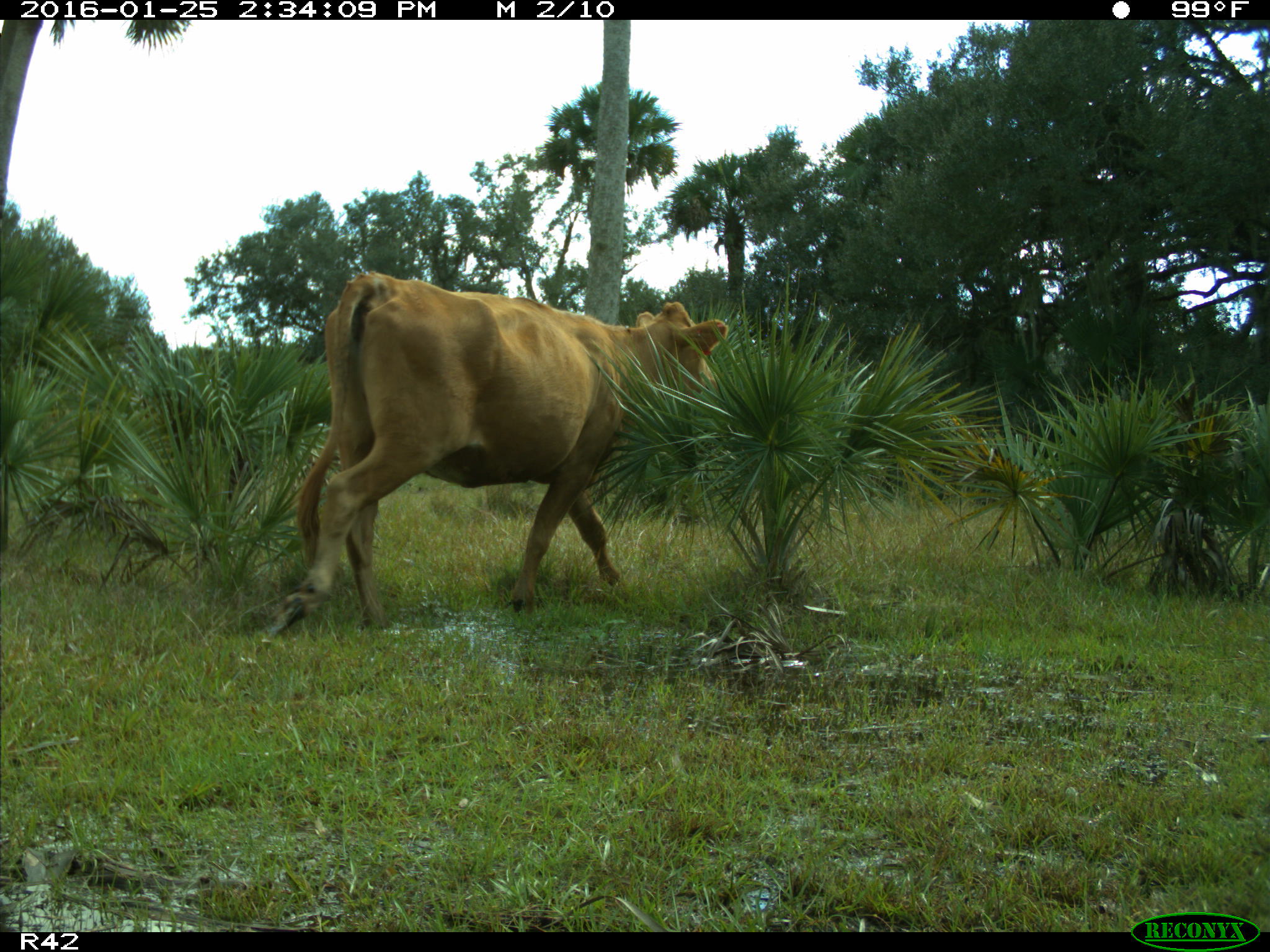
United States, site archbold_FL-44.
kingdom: Animalia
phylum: Chordata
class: Mammalia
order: Artiodactyla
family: Bovidae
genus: Bos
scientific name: Bos taurus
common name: domestic cow